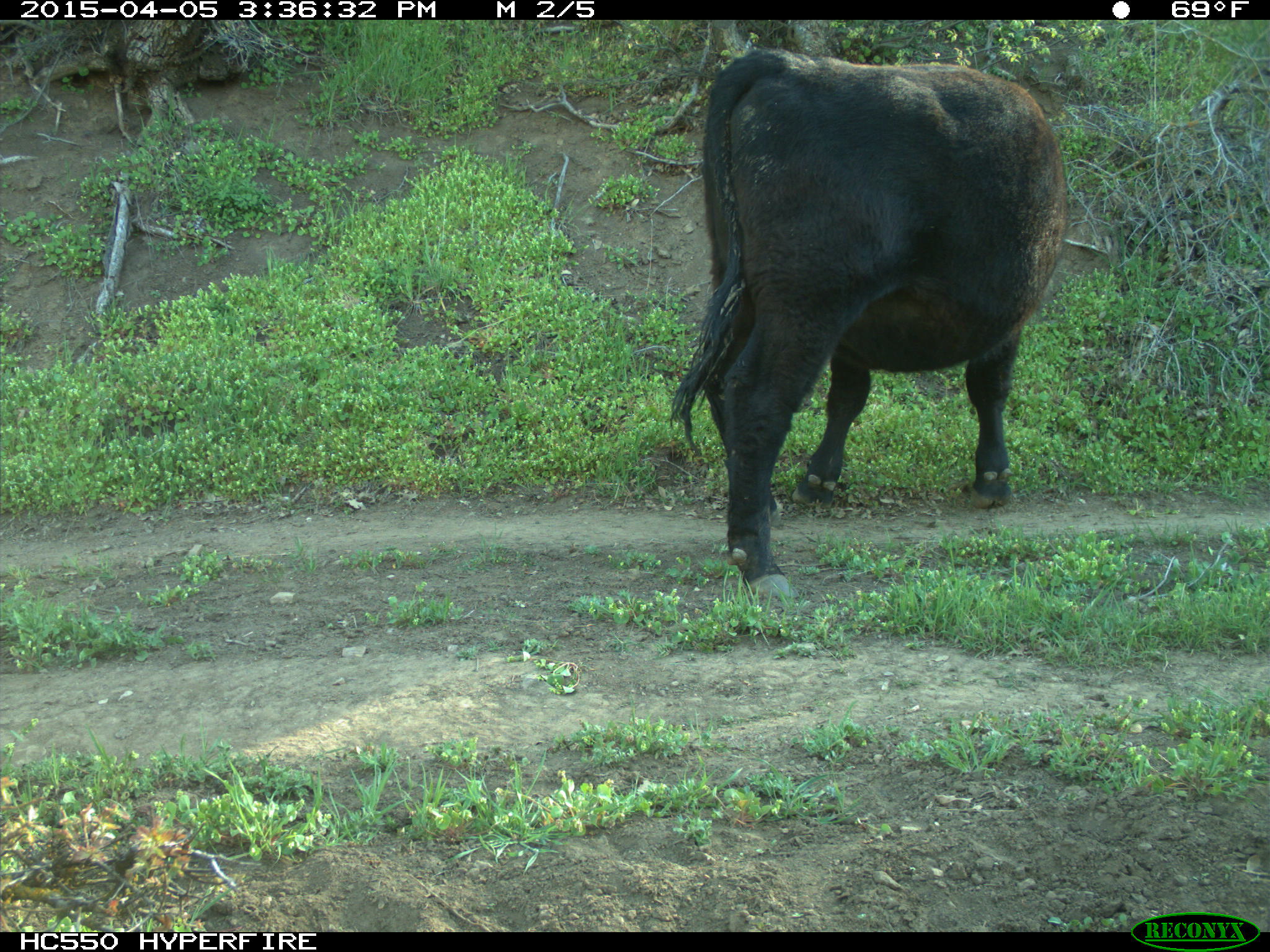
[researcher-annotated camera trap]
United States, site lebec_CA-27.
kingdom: Animalia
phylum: Chordata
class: Mammalia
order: Artiodactyla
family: Bovidae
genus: Bos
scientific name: Bos taurus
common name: domestic cow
Bos taurus (domestic cow).